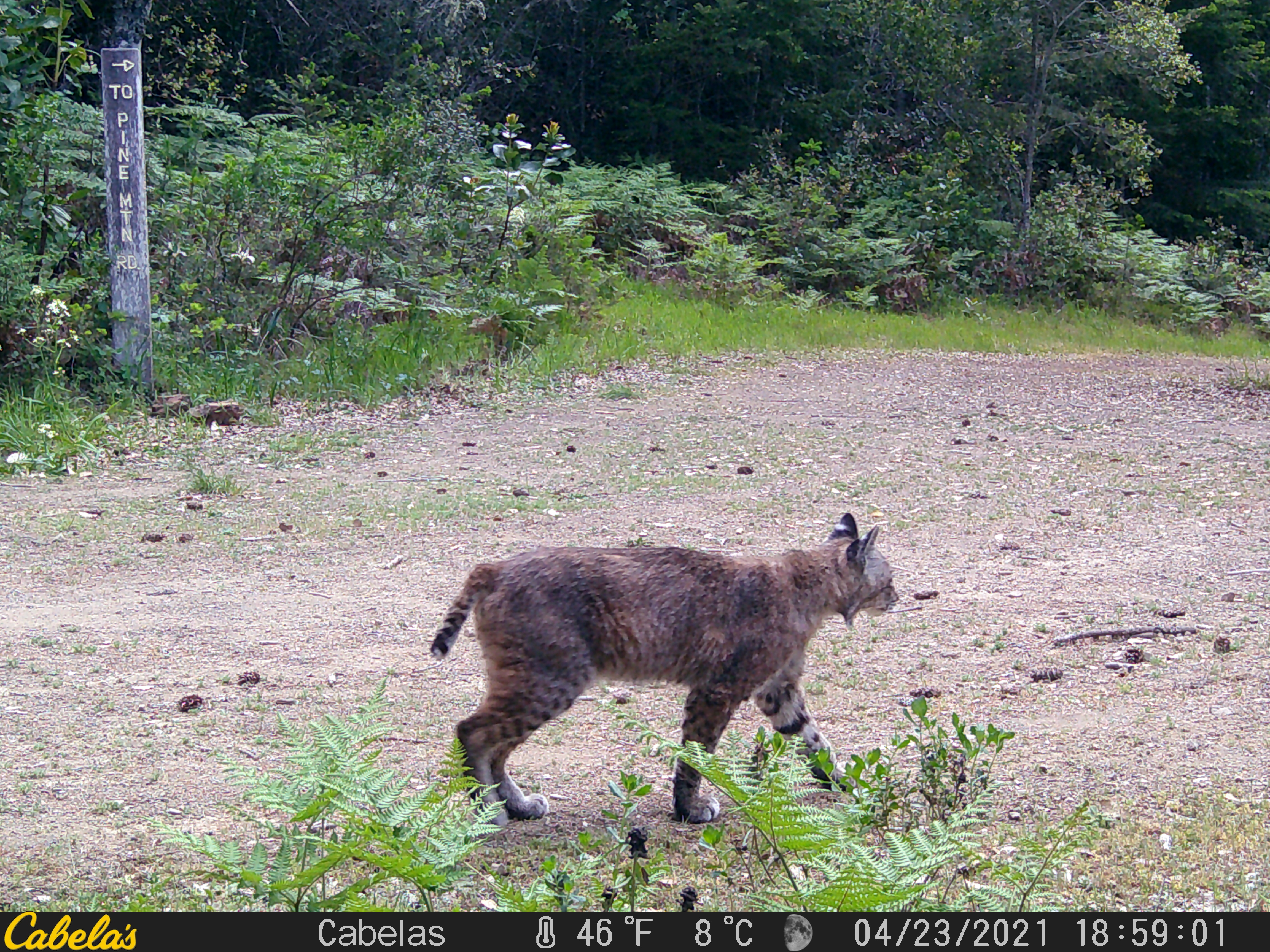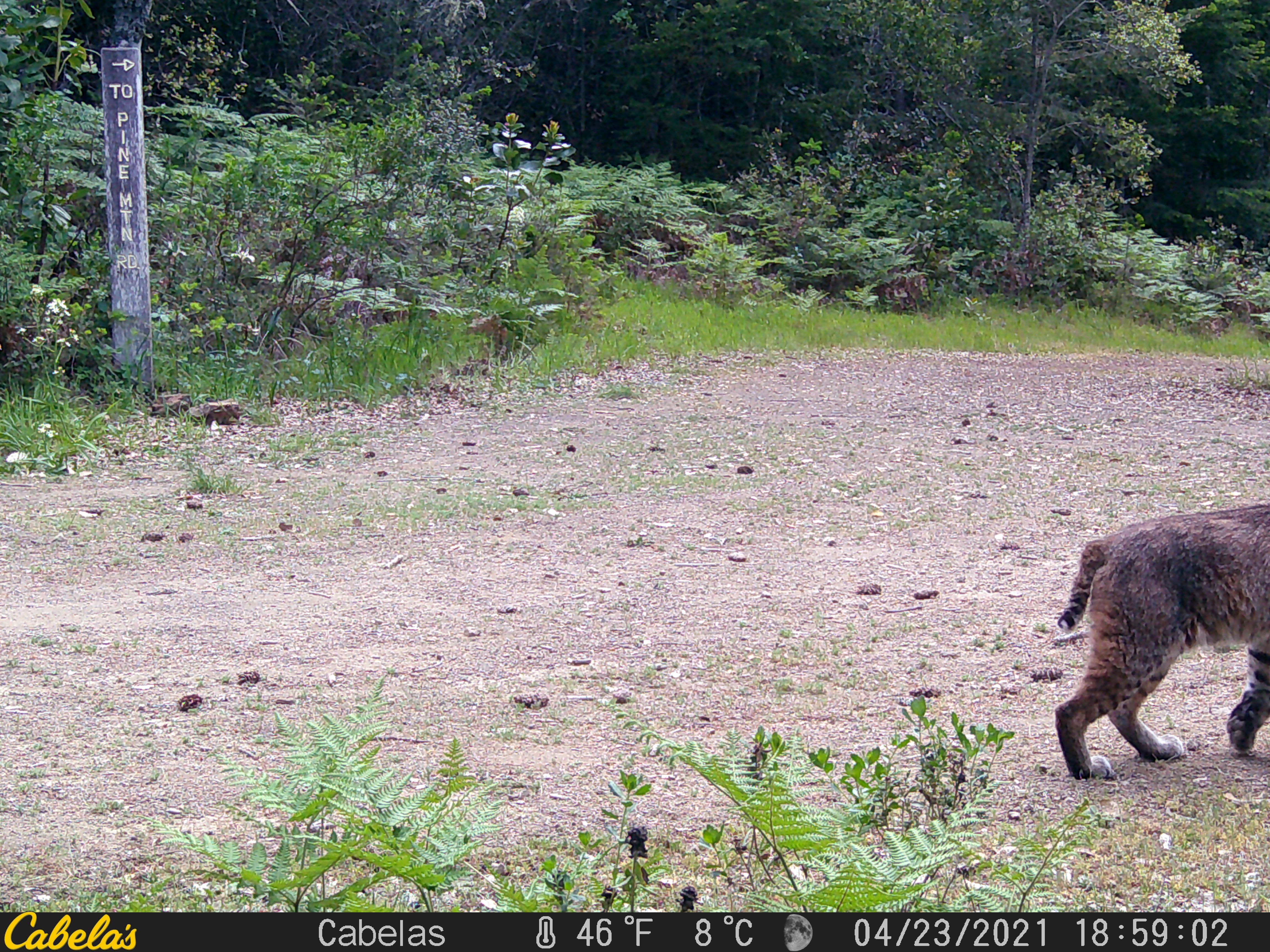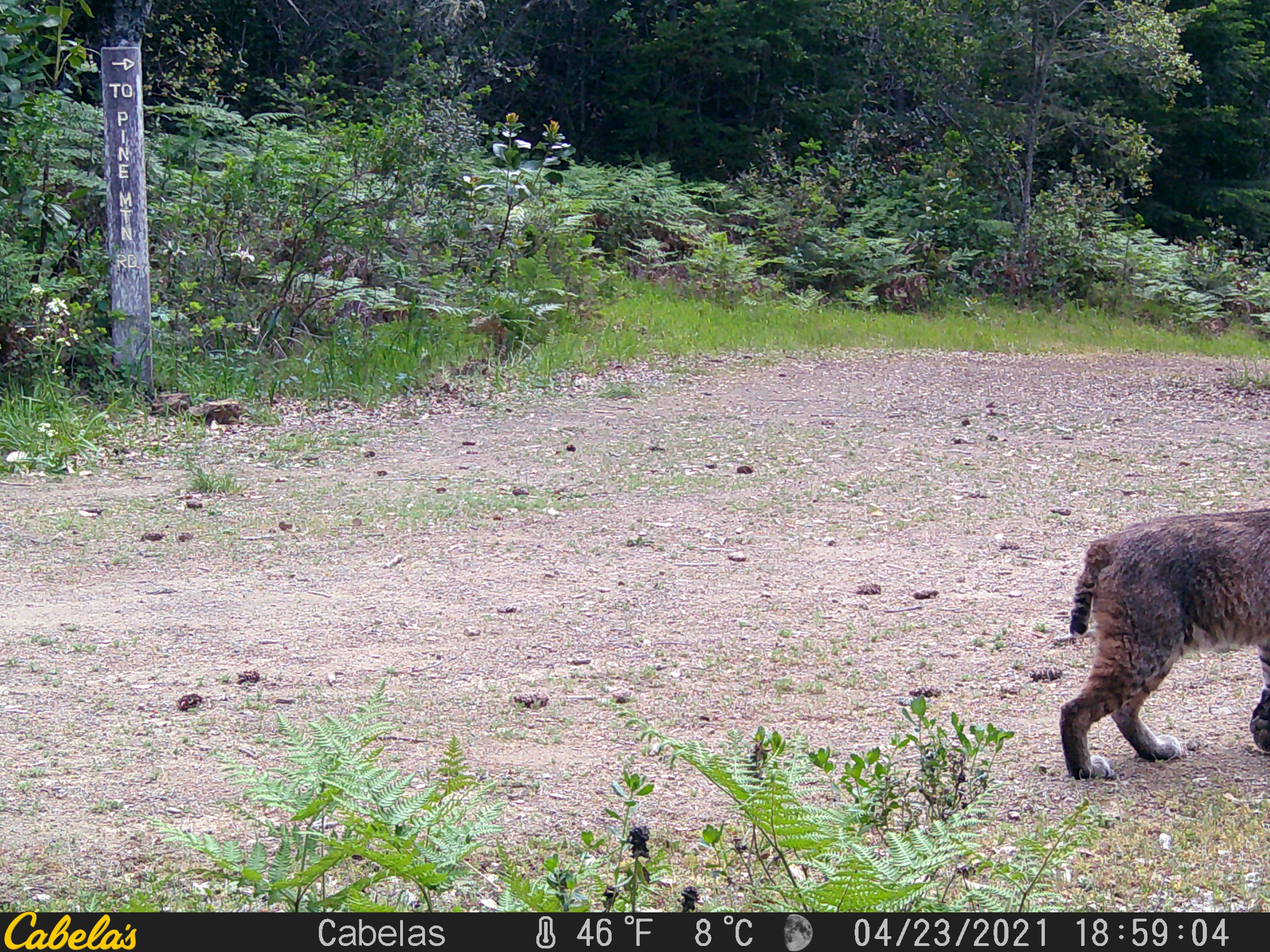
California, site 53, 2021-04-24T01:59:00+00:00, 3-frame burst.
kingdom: Animalia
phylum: Chordata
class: Mammalia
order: Carnivora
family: Felidae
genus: Lynx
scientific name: Lynx rufus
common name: bobcat